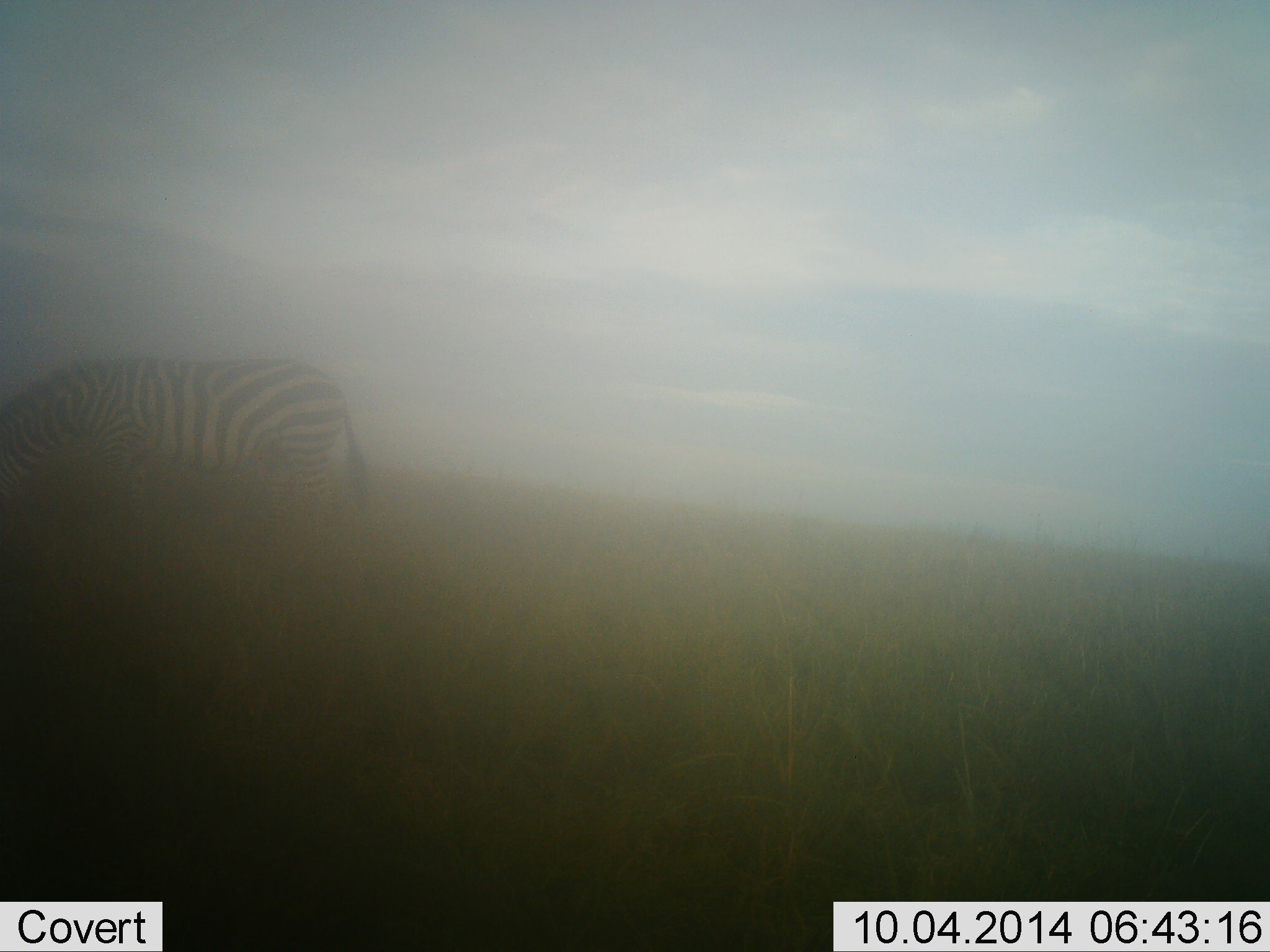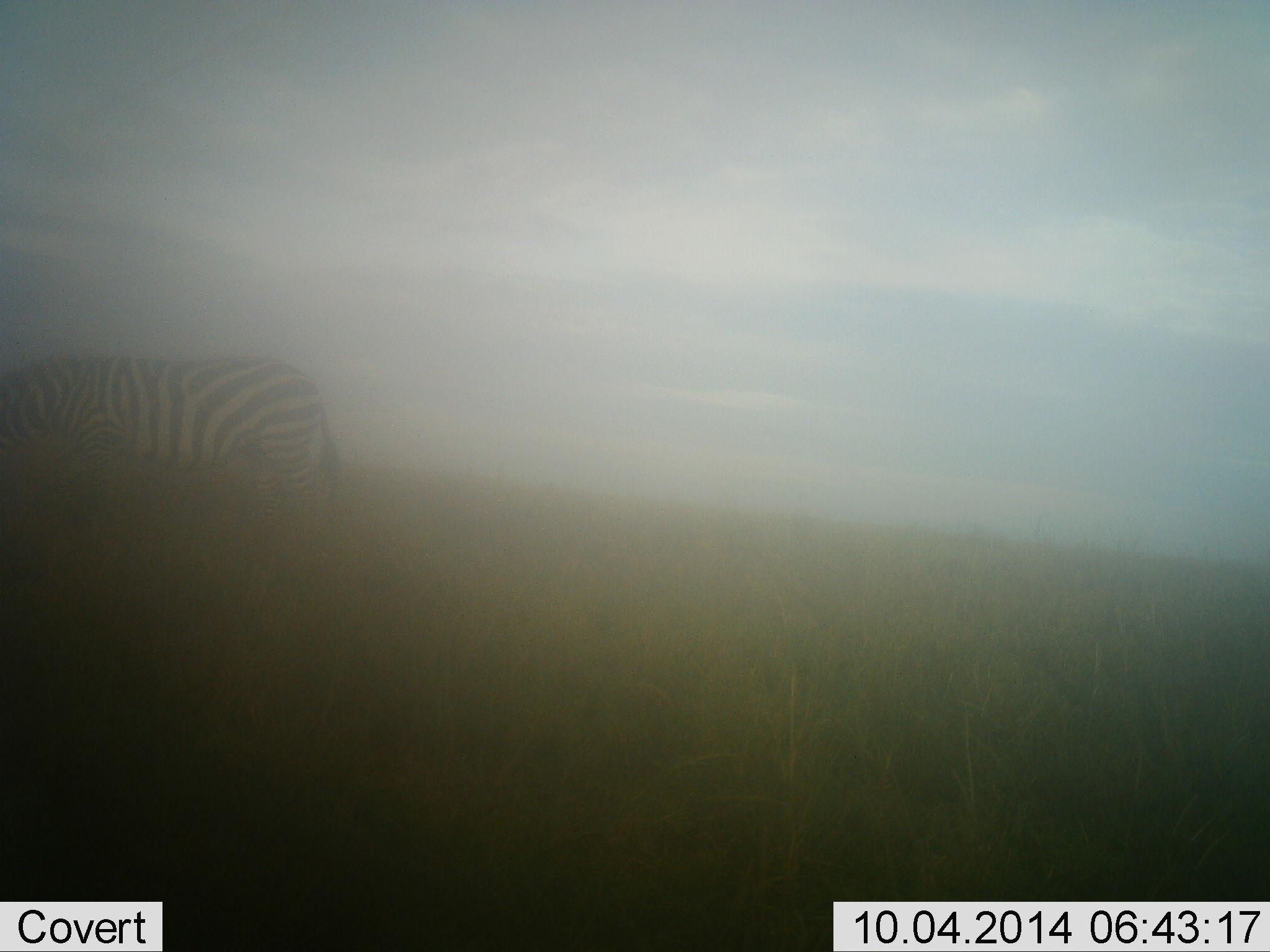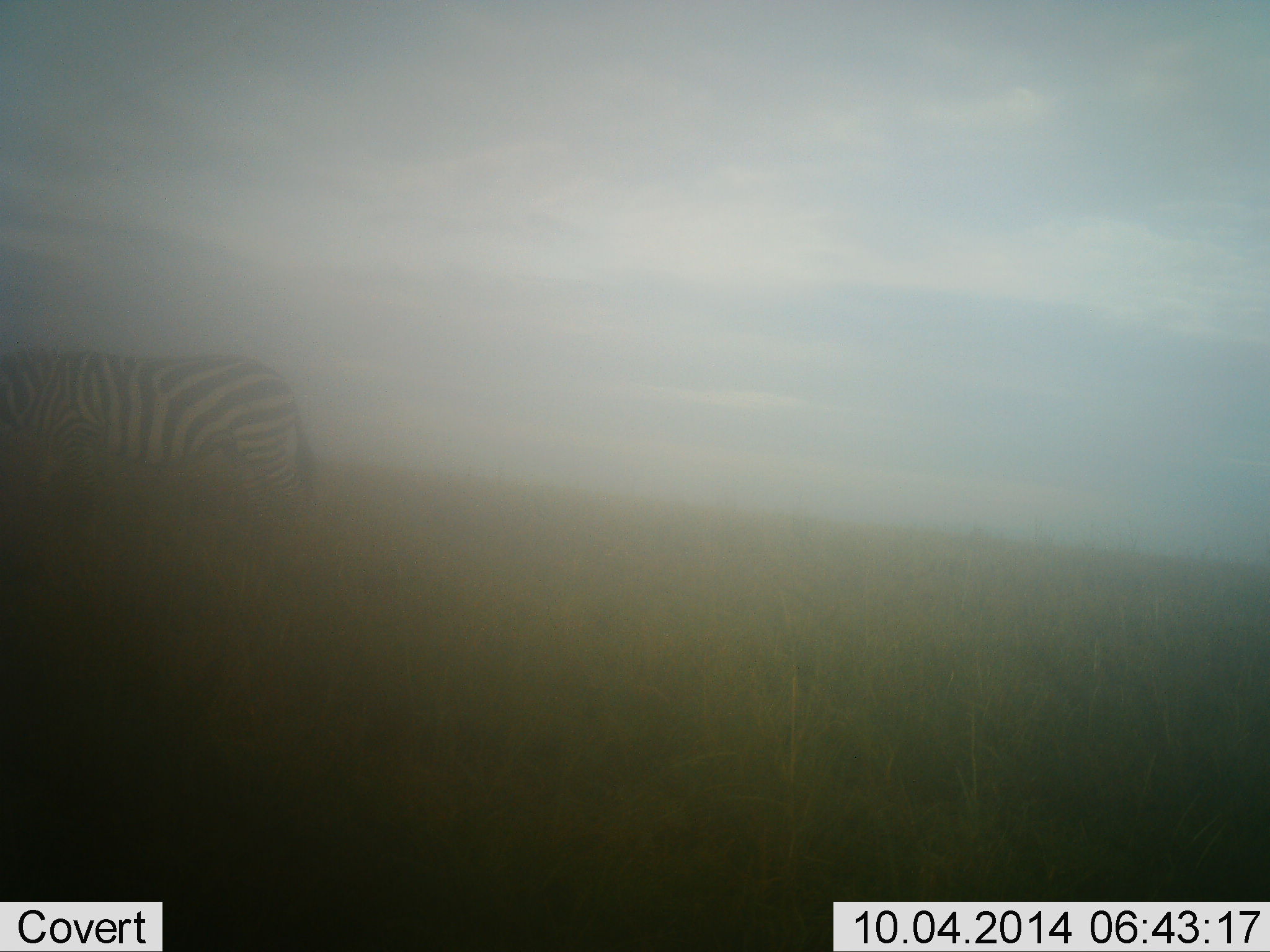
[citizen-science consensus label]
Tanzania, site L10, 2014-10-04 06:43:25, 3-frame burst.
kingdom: Animalia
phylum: Chordata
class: Mammalia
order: Perissodactyla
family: Equidae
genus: Equus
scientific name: Equus quagga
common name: plains zebra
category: zebra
Zebra (plains zebra) (Equus quagga), count 1. Behavior (volunteer vote fractions): standing 0%, resting 0%, moving 50%, interacting 0%. Young present (vote fraction): 0%. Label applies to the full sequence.